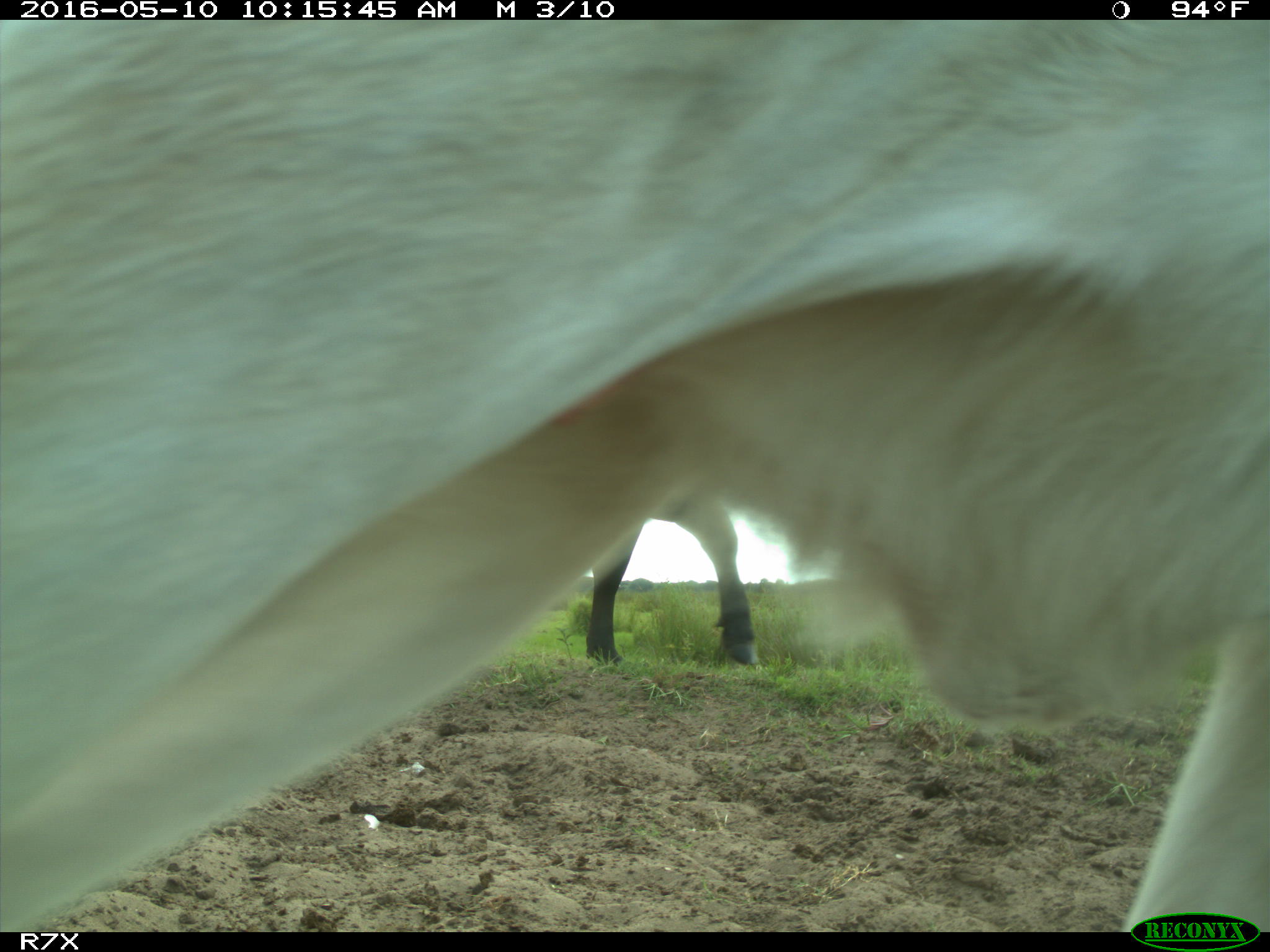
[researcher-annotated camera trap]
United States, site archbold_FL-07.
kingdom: Animalia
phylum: Chordata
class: Mammalia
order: Artiodactyla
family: Bovidae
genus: Bos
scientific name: Bos taurus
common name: domestic cow